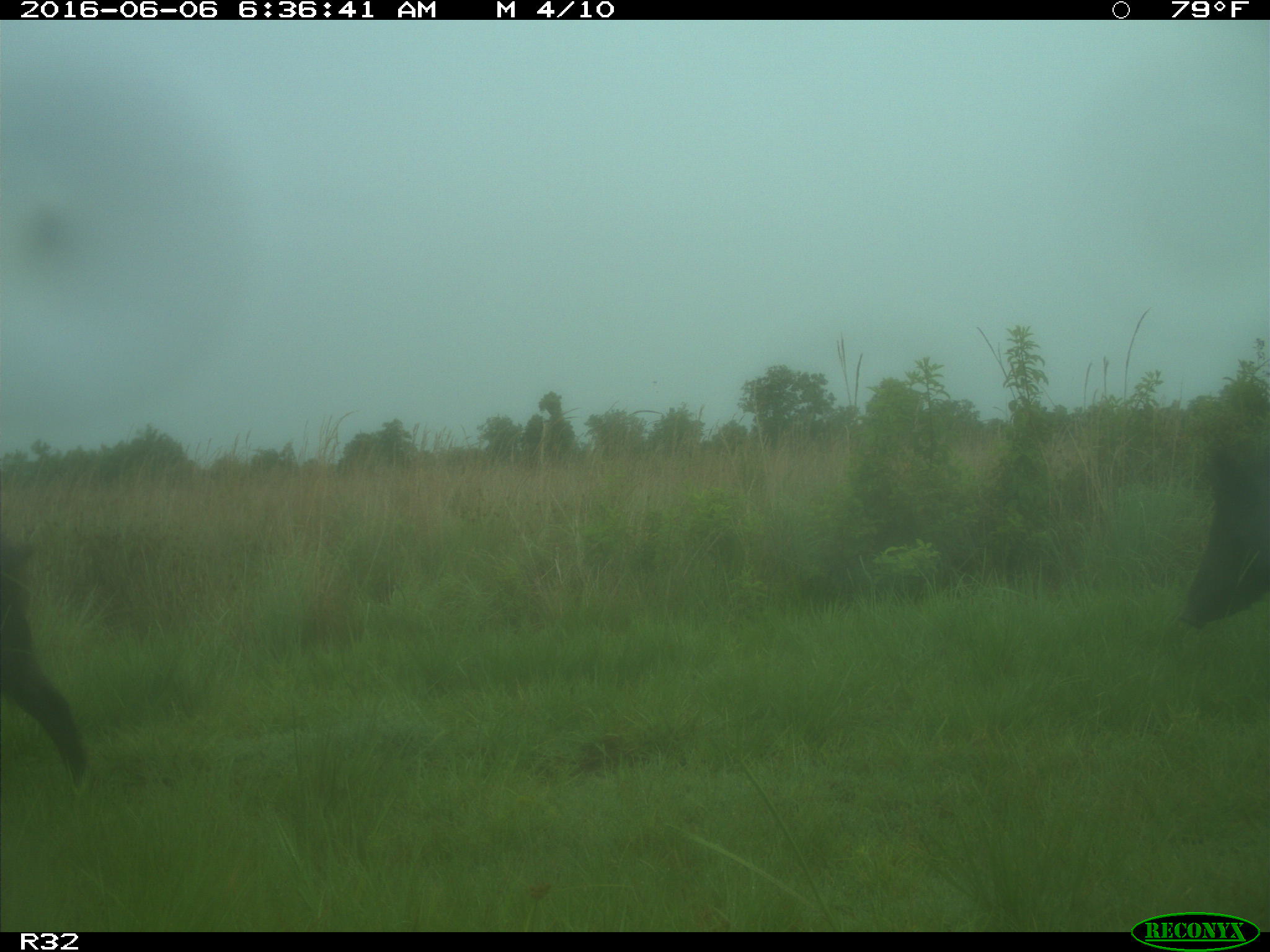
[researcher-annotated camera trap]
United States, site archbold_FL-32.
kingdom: Animalia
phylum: Chordata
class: Mammalia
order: Artiodactyla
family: Suidae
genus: Sus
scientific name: Sus scrofa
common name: wild boar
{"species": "Sus scrofa (wild boar)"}